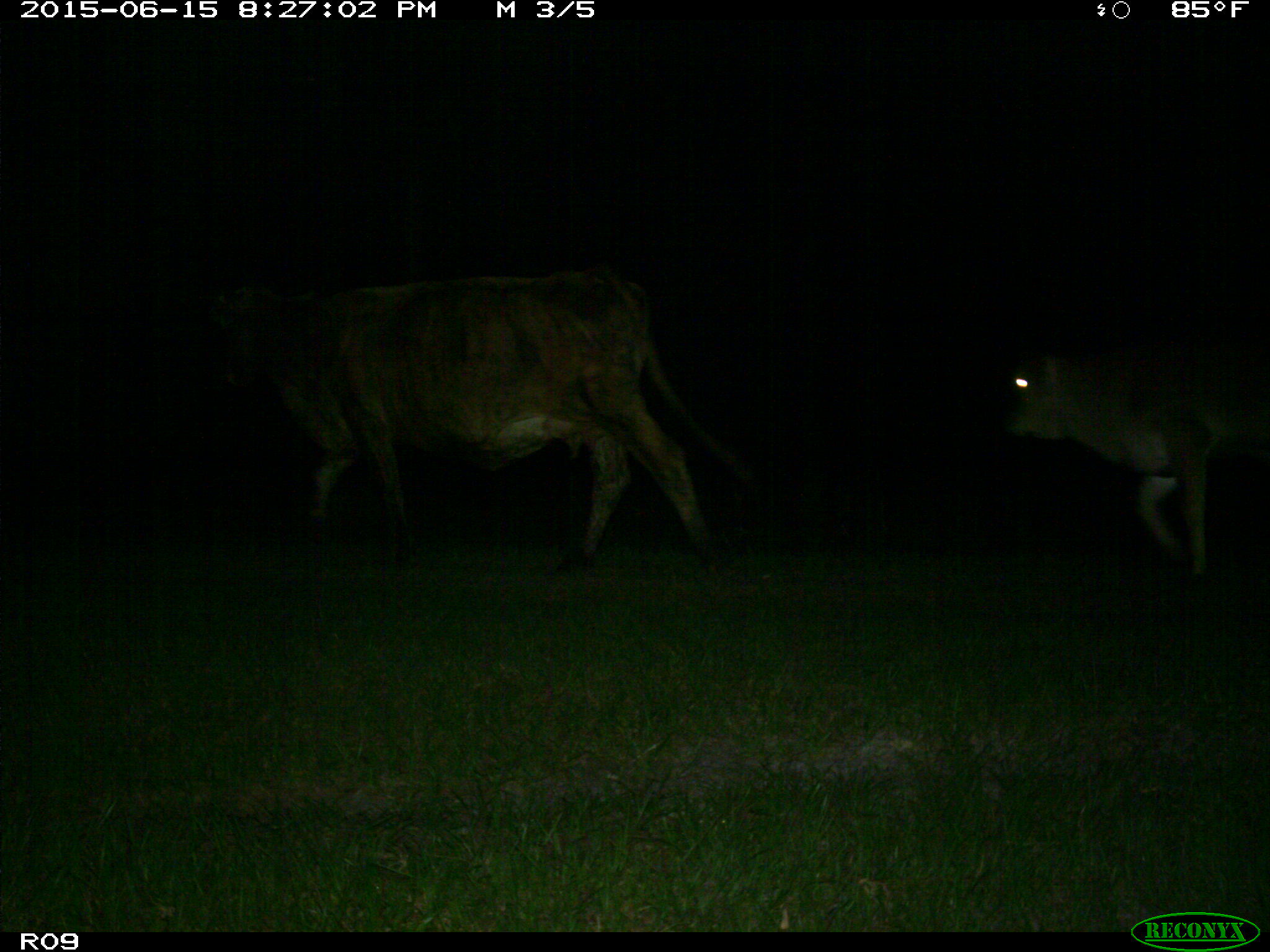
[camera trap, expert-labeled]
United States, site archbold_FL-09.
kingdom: Animalia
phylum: Chordata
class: Mammalia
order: Artiodactyla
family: Bovidae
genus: Bos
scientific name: Bos taurus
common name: domestic cow